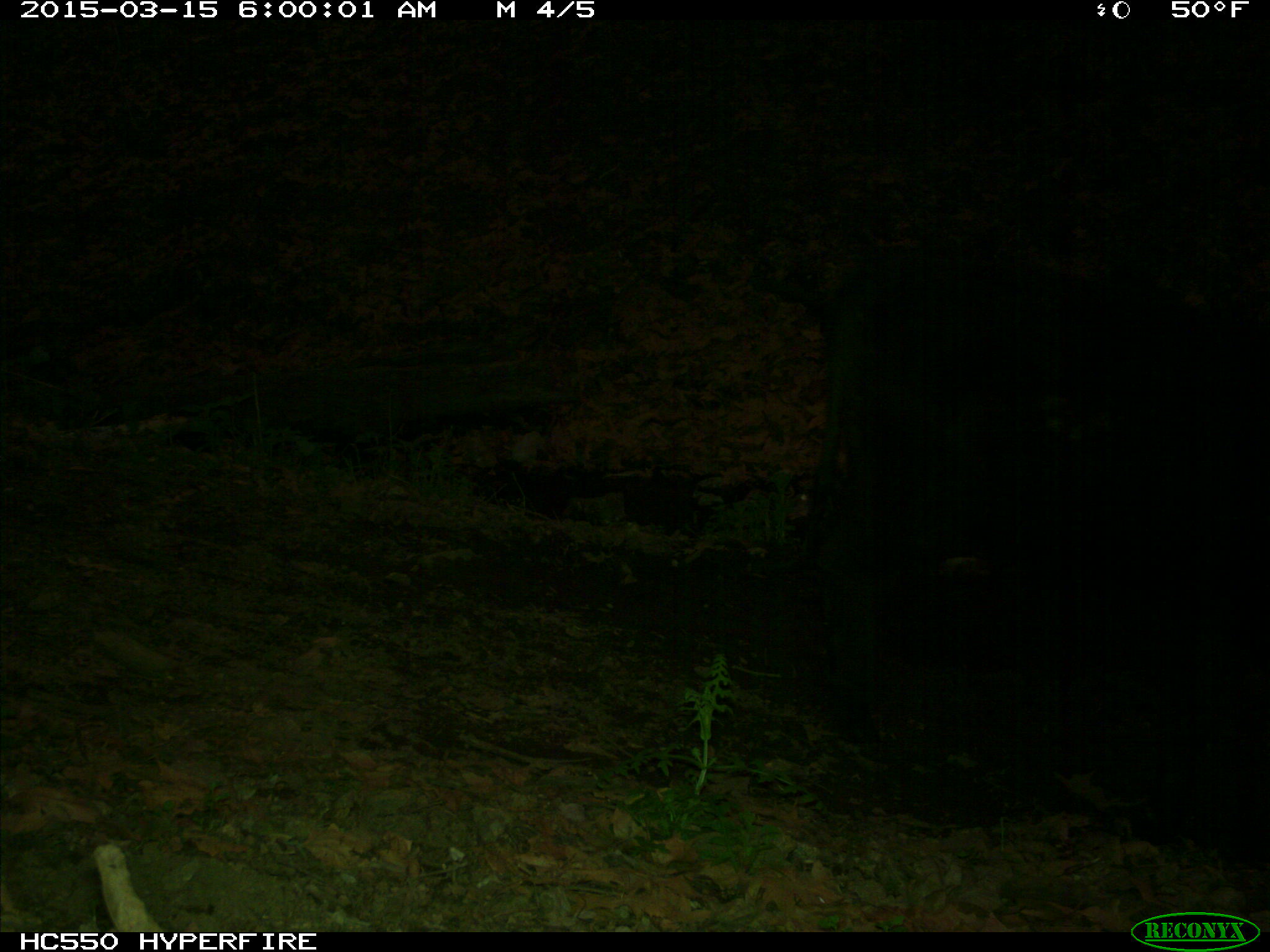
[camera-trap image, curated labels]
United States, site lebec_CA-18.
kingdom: Animalia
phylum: Chordata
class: Mammalia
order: Artiodactyla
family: Bovidae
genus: Bos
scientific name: Bos taurus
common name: domestic cow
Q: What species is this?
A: Bos taurus (domestic cow).